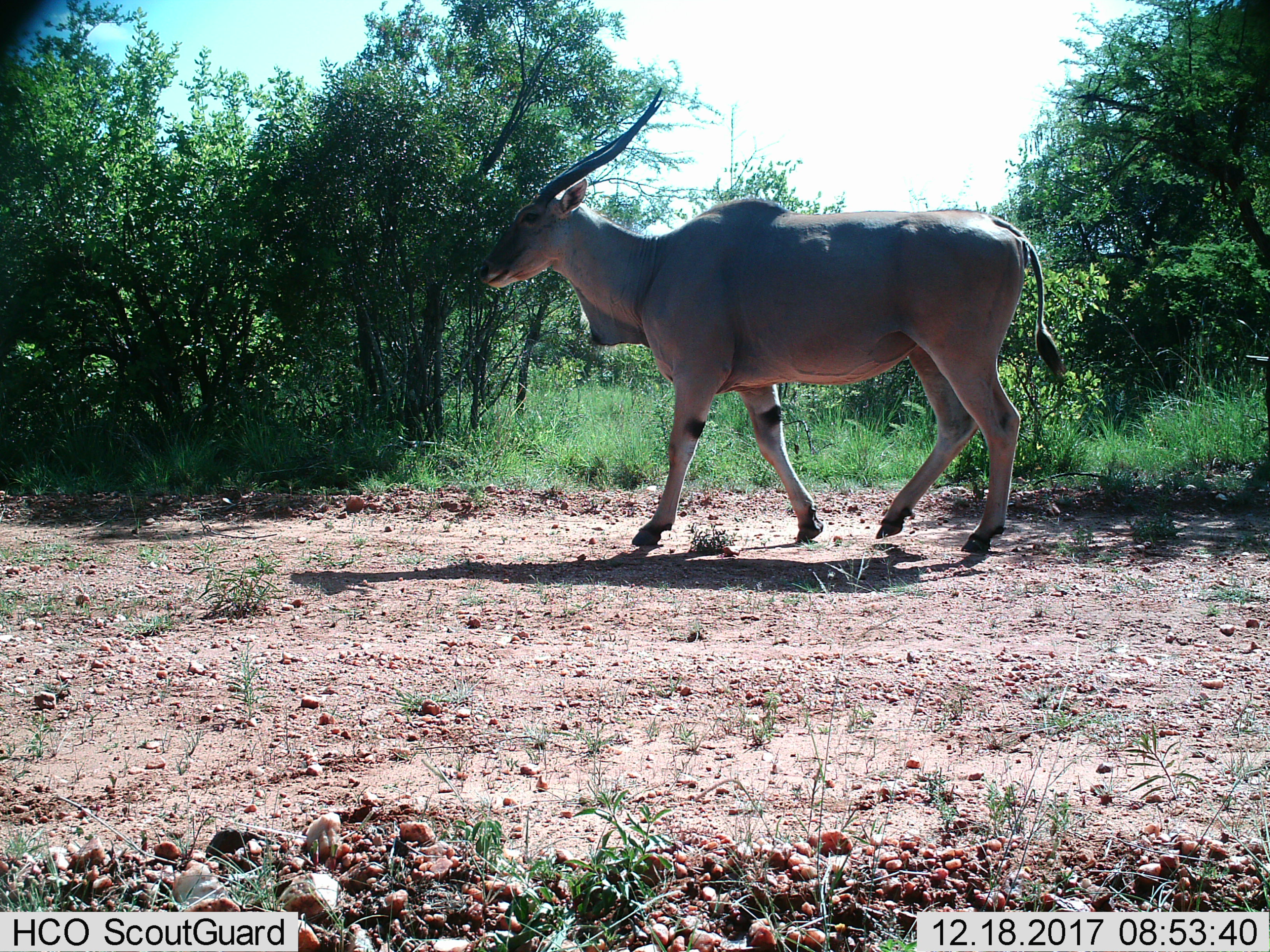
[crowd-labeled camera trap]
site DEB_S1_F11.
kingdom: Animalia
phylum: Chordata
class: Mammalia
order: Artiodactyla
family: Bovidae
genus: Tragelaphus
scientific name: Tragelaphus oryx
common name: eland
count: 1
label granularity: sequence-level